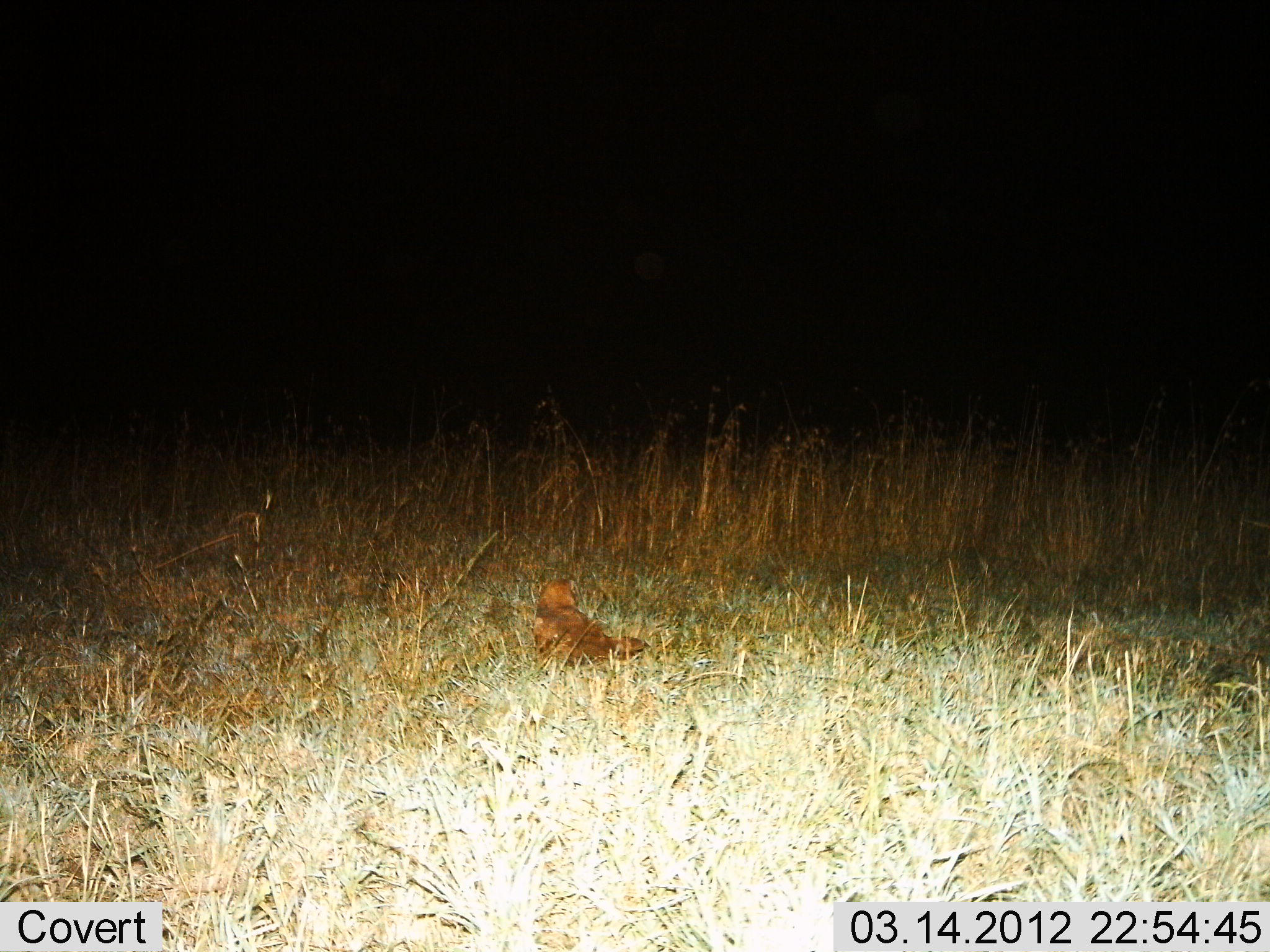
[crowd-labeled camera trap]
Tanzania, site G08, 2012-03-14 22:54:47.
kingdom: Animalia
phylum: Chordata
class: Mammalia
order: Carnivora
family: Canidae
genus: Otocyon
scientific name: Otocyon megalotis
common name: bat-eared fox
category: batearedfox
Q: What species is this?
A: Batearedfox (bat-eared fox) (Otocyon megalotis).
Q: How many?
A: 1.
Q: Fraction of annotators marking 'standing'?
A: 67%.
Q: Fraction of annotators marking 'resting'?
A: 33%.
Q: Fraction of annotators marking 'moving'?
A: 0%.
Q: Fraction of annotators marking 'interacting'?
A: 0%.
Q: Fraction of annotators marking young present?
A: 0%.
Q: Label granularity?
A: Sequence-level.